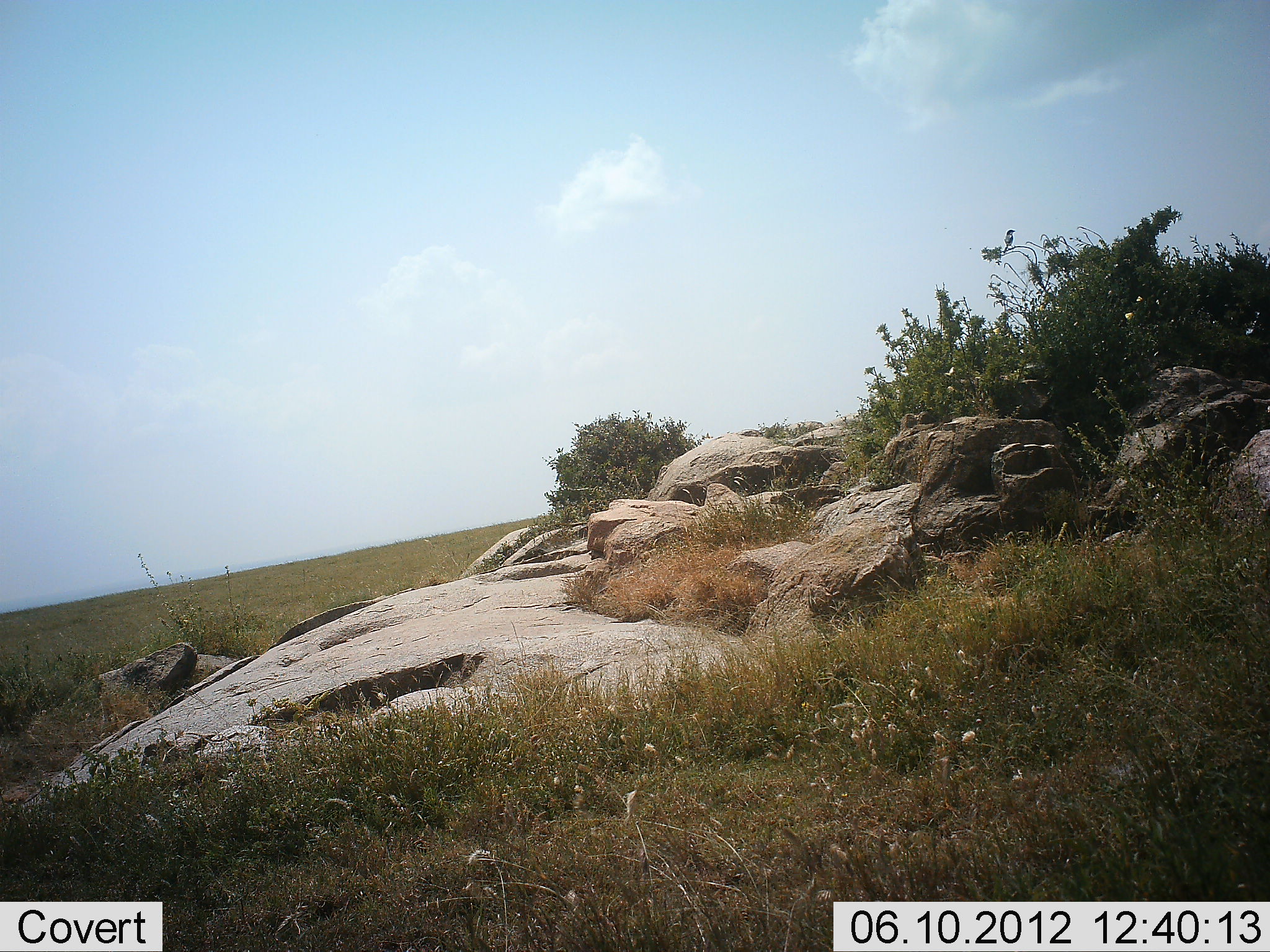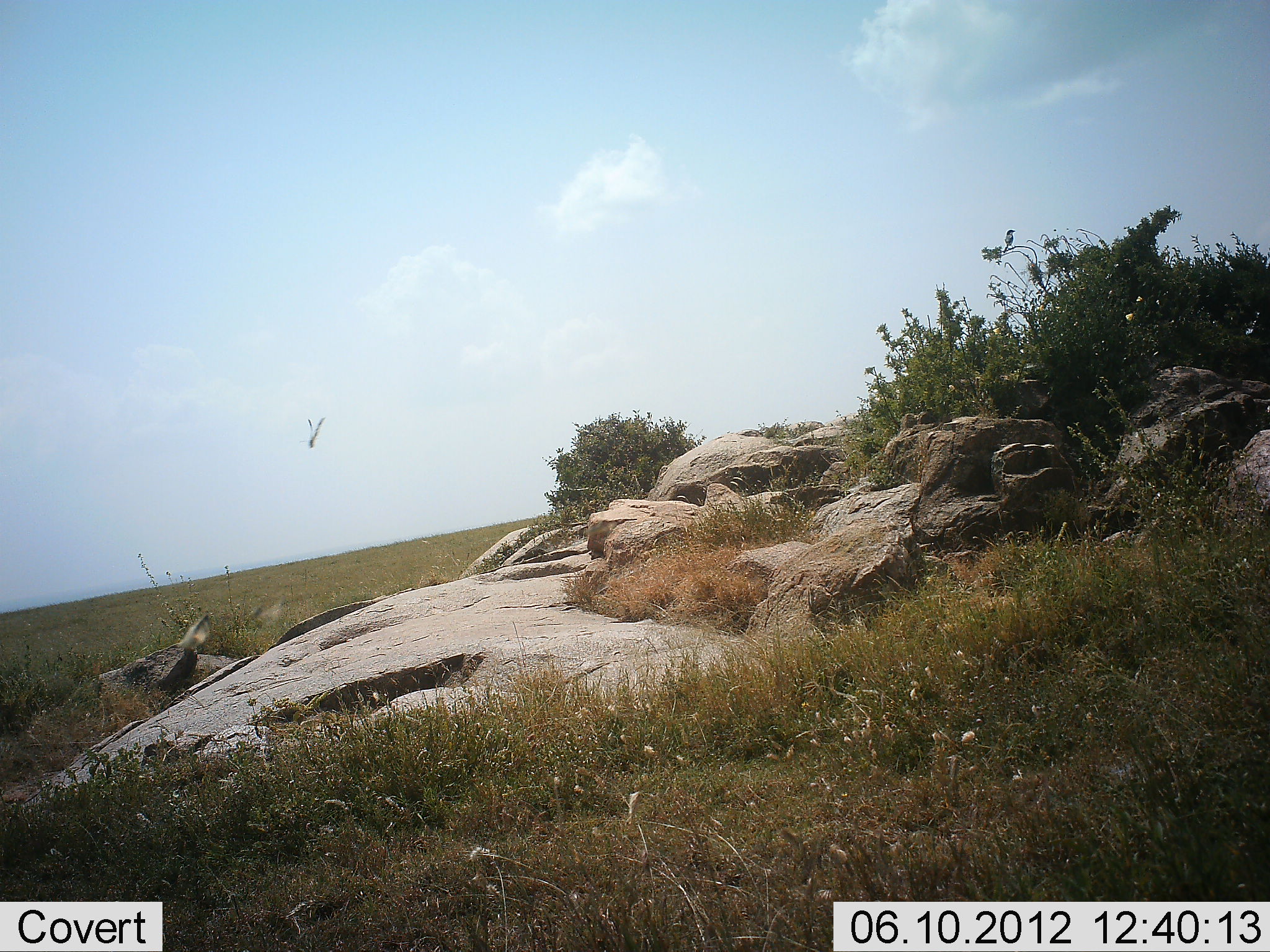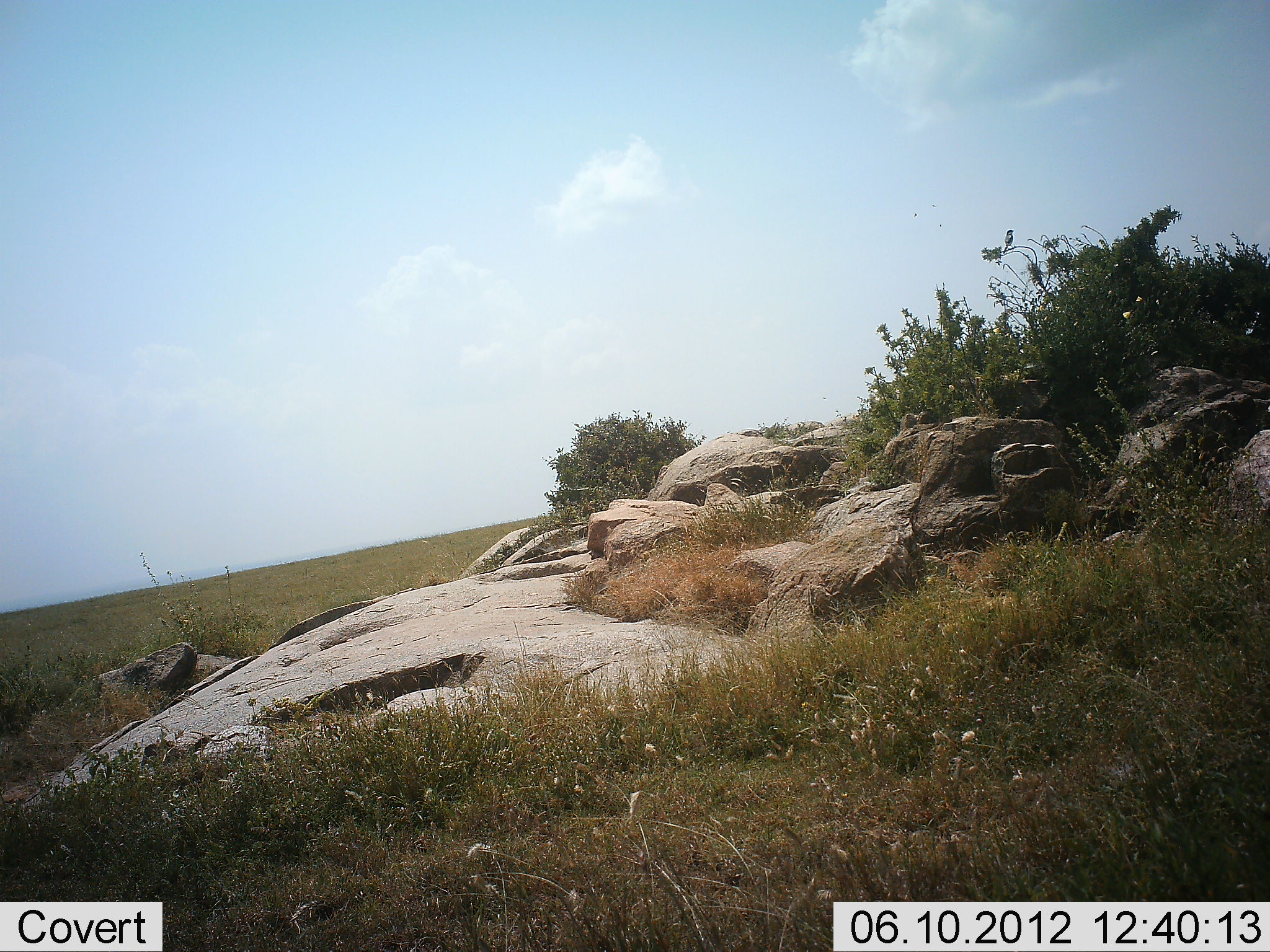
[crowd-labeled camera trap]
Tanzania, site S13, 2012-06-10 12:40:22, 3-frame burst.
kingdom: Animalia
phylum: Chordata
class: Aves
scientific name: Aves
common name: bird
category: otherbird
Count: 1.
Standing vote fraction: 40%.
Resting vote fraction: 10%.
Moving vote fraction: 60%.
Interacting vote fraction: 0%.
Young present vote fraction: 0%.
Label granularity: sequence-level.